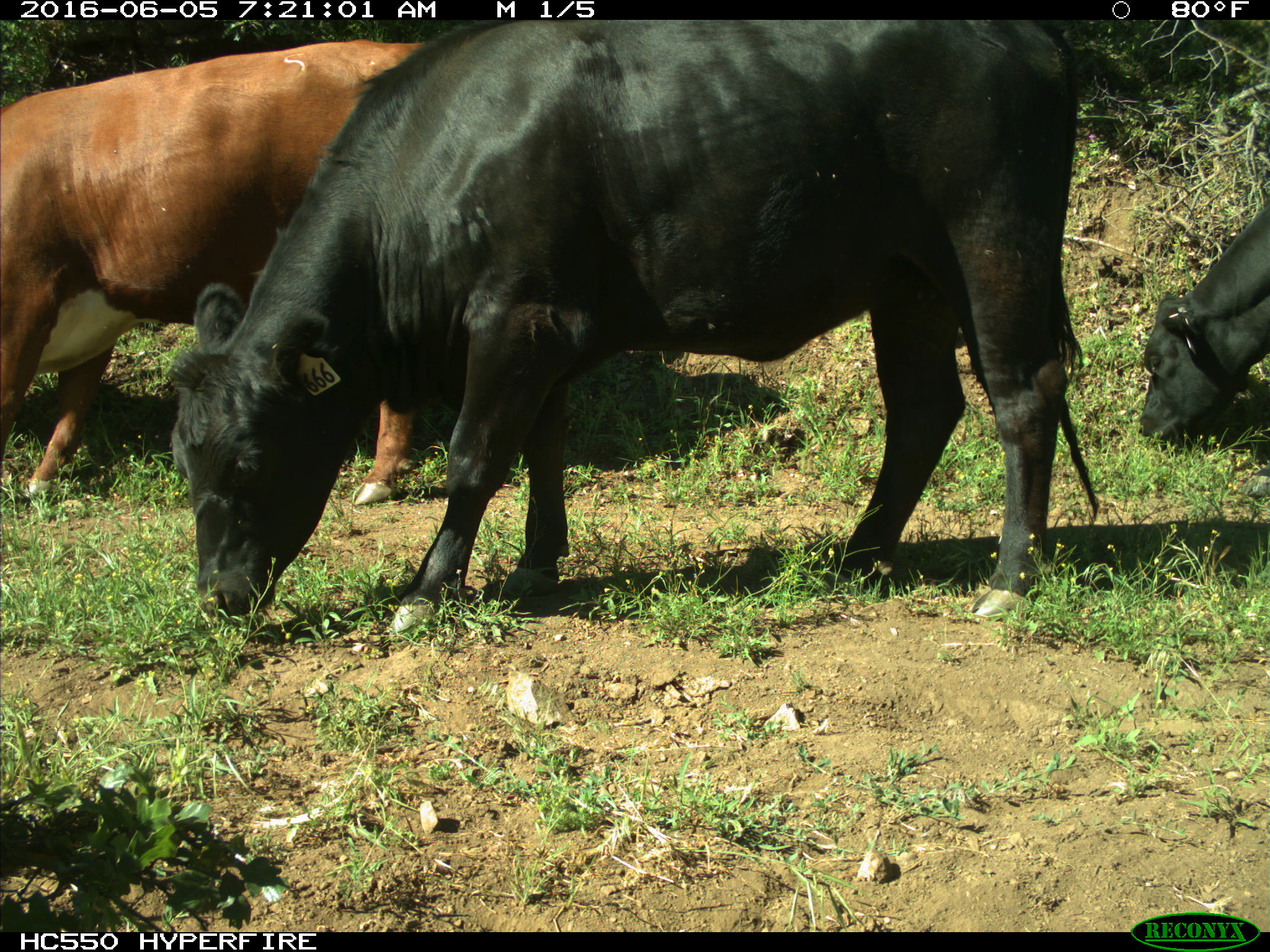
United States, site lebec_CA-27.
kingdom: Animalia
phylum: Chordata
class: Mammalia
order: Artiodactyla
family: Bovidae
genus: Bos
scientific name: Bos taurus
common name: domestic cow